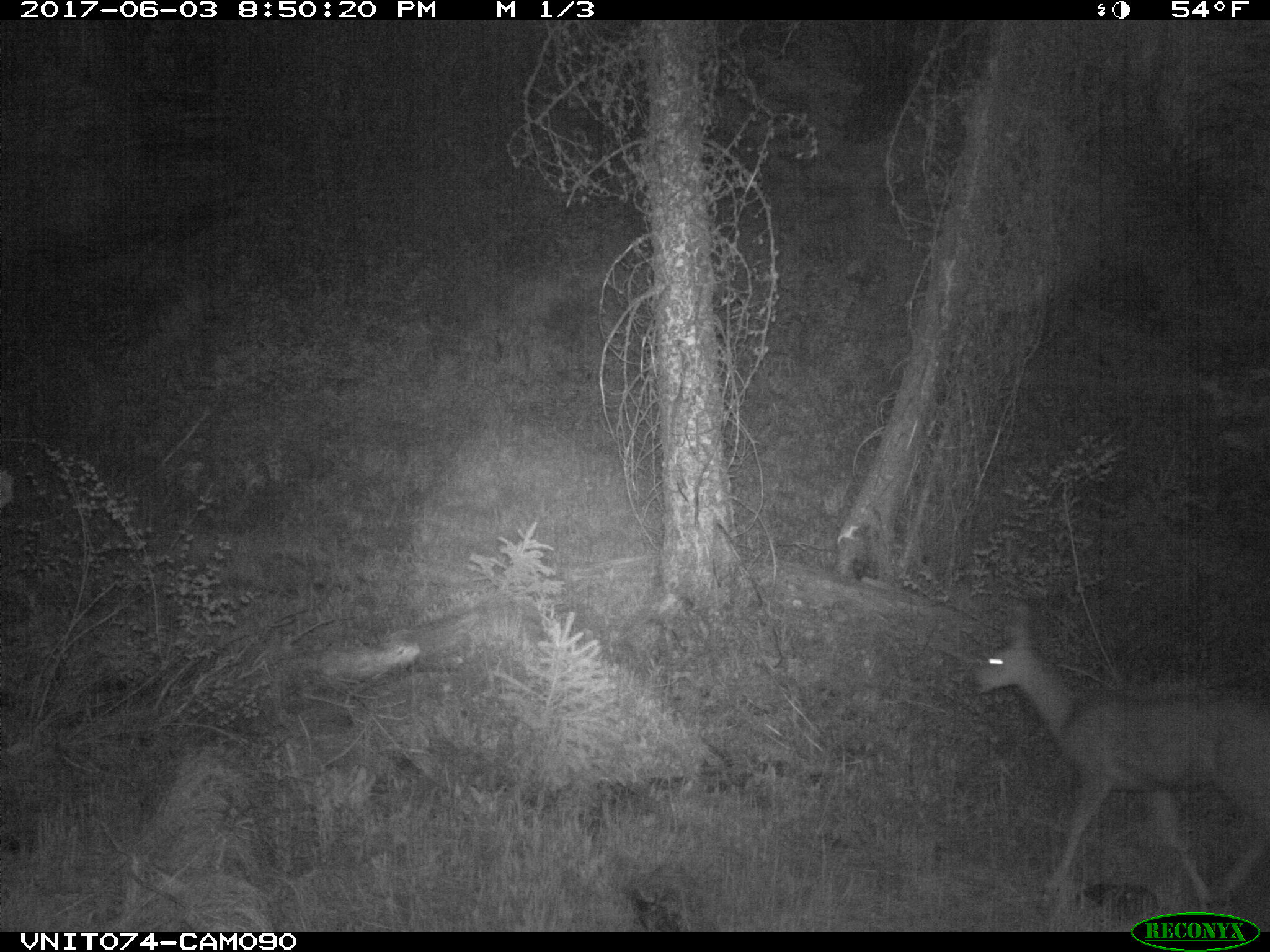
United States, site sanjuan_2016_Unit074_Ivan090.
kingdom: Animalia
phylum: Chordata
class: Mammalia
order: Artiodactyla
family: Cervidae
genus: Odocoileus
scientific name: Odocoileus hemionus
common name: mule deer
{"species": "Odocoileus hemionus (mule deer)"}